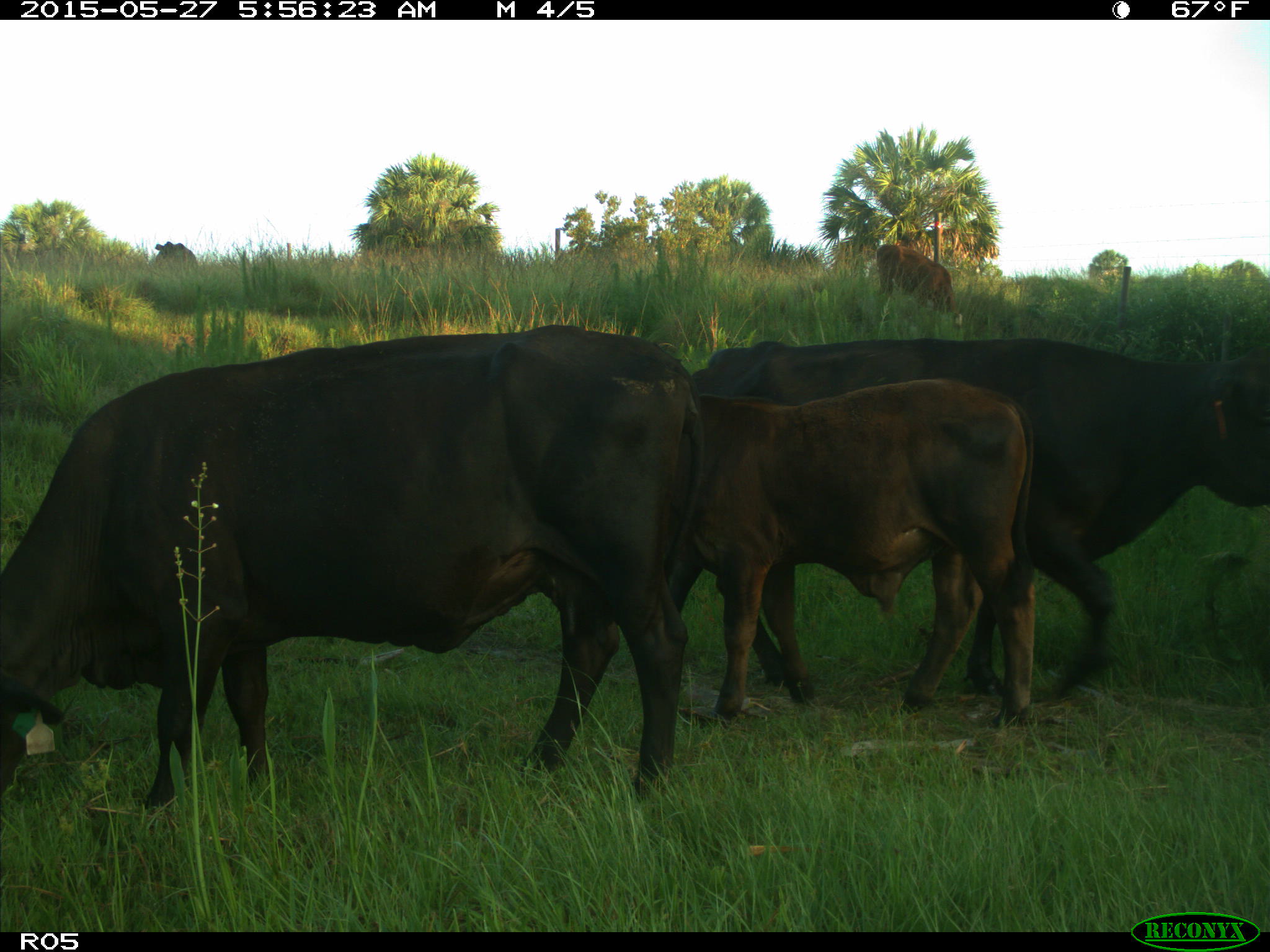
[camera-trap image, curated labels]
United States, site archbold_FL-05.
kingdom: Animalia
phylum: Chordata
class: Mammalia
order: Artiodactyla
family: Bovidae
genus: Bos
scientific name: Bos taurus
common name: domestic cow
Bos taurus (domestic cow).